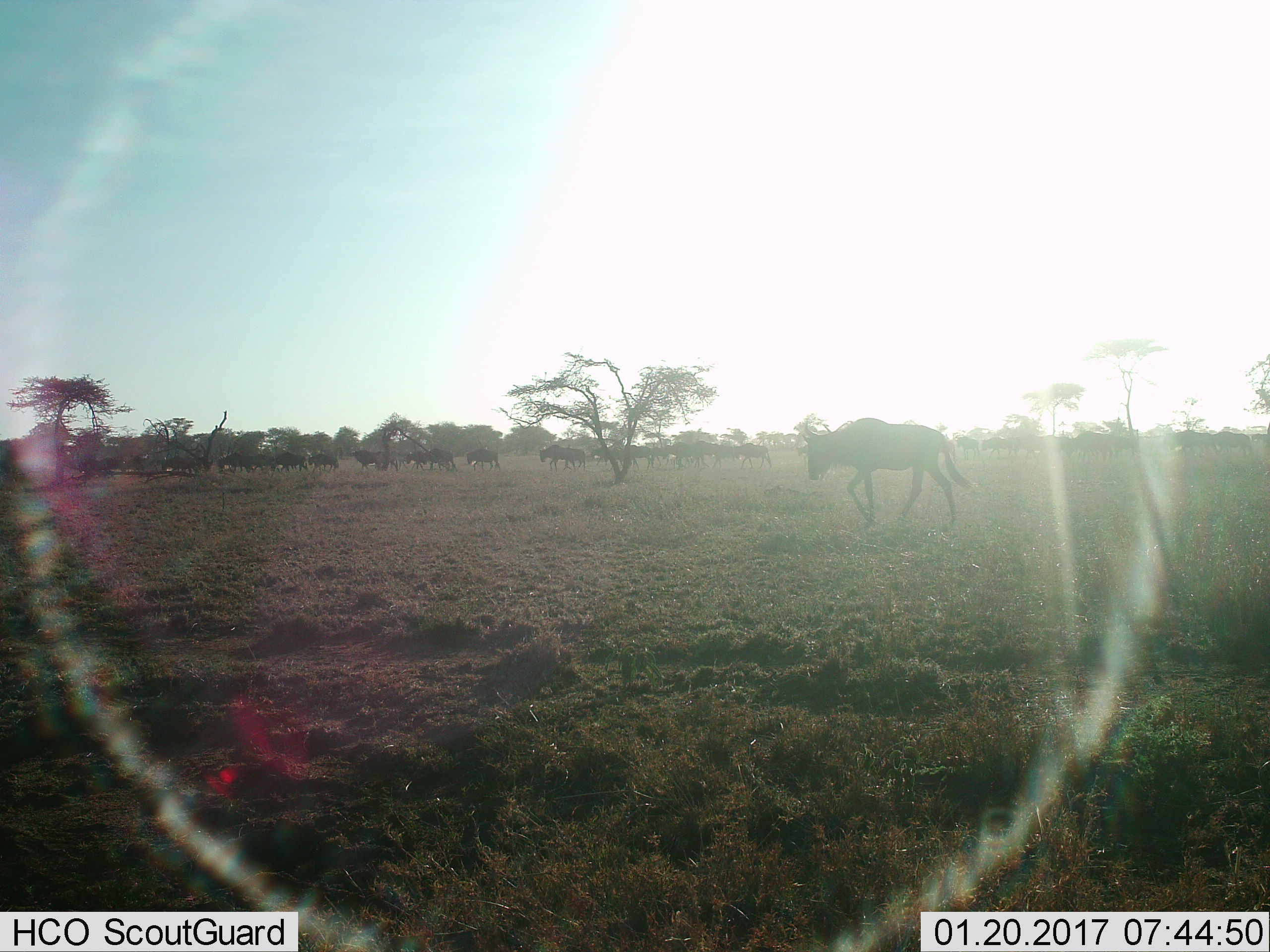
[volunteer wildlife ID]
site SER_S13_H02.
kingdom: Animalia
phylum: Chordata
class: Mammalia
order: Artiodactyla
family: Bovidae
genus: Connochaetes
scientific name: Connochaetes taurinus taurinus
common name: blue wildebeest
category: wildebeestblue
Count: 11-50.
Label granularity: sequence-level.